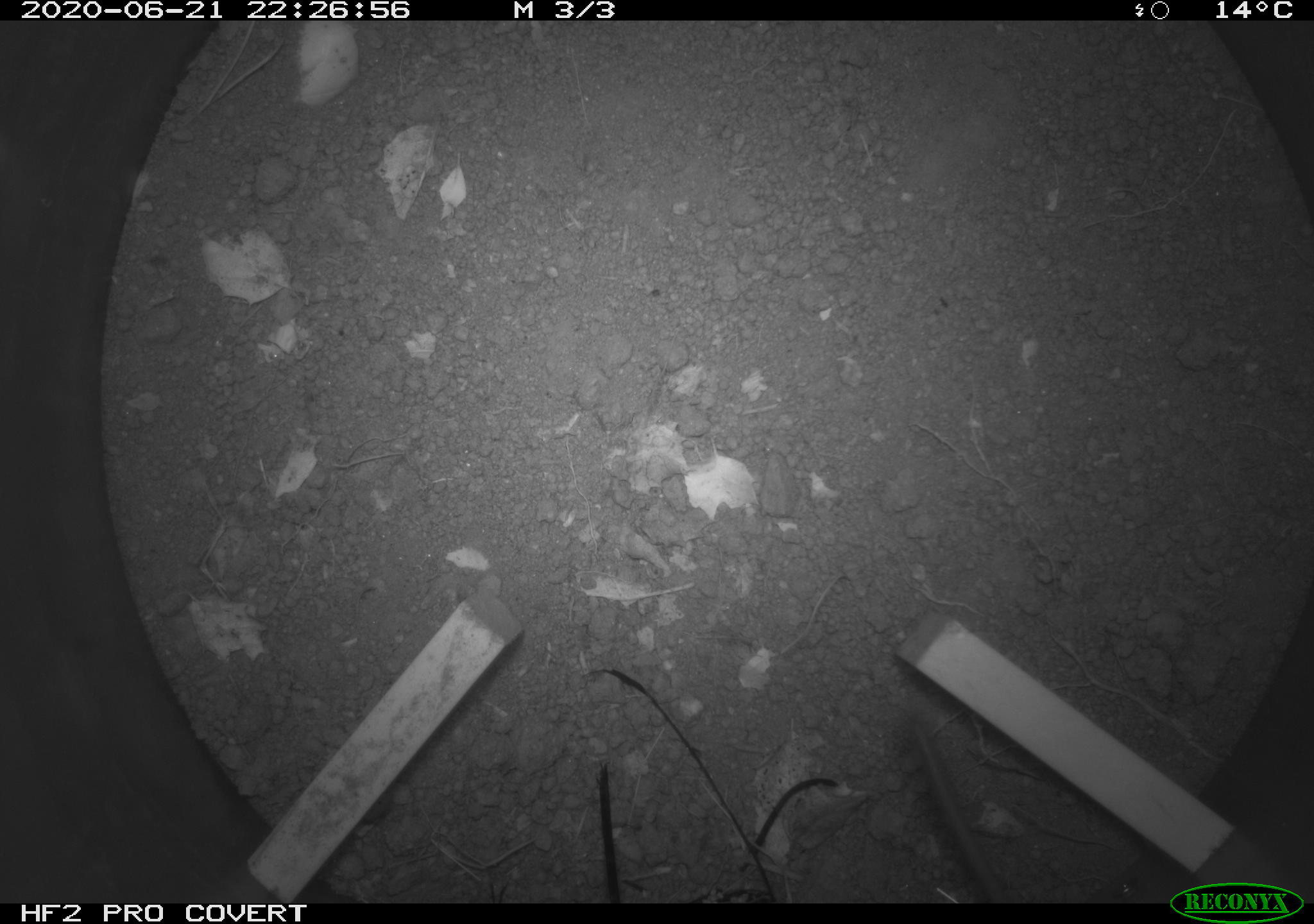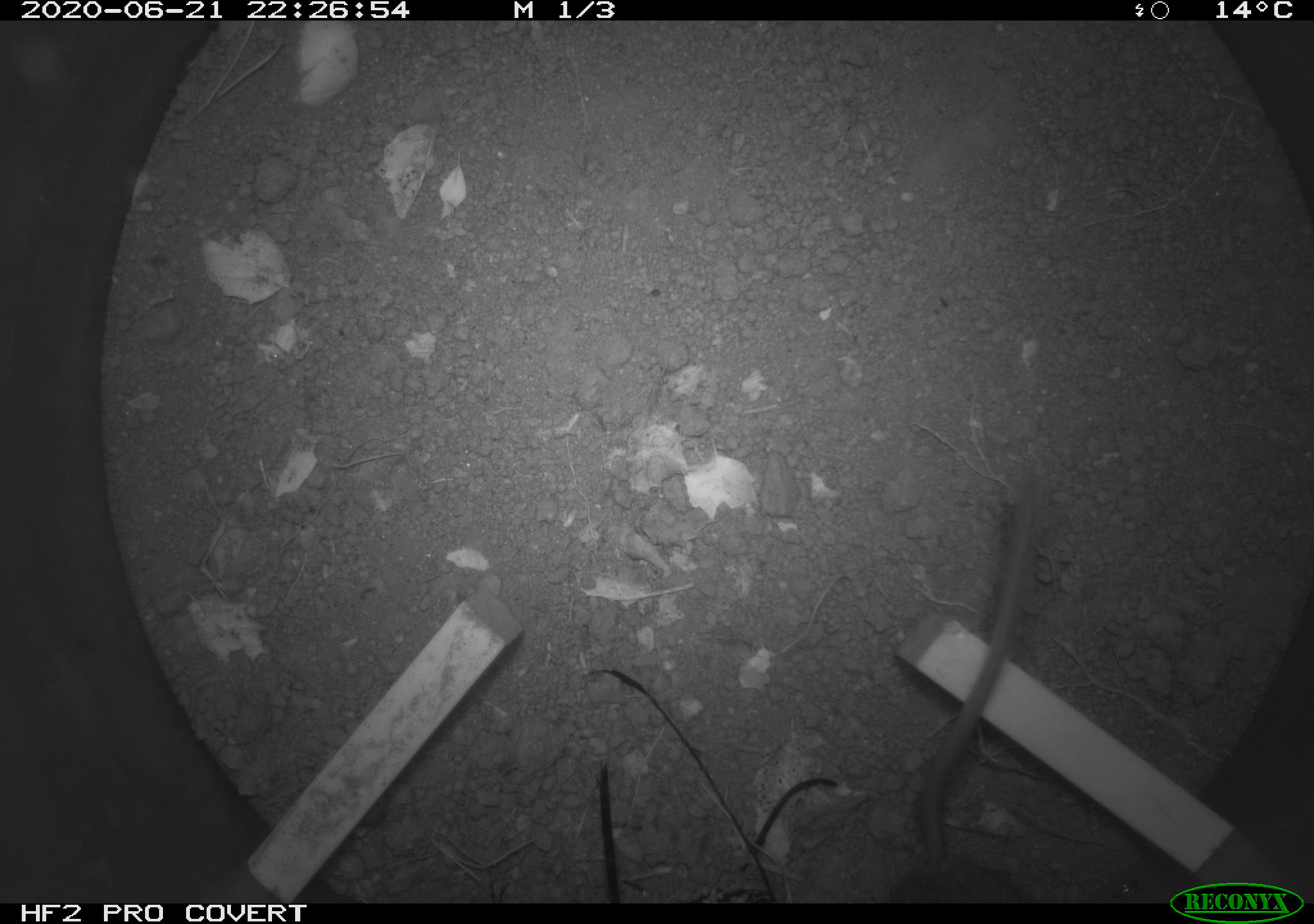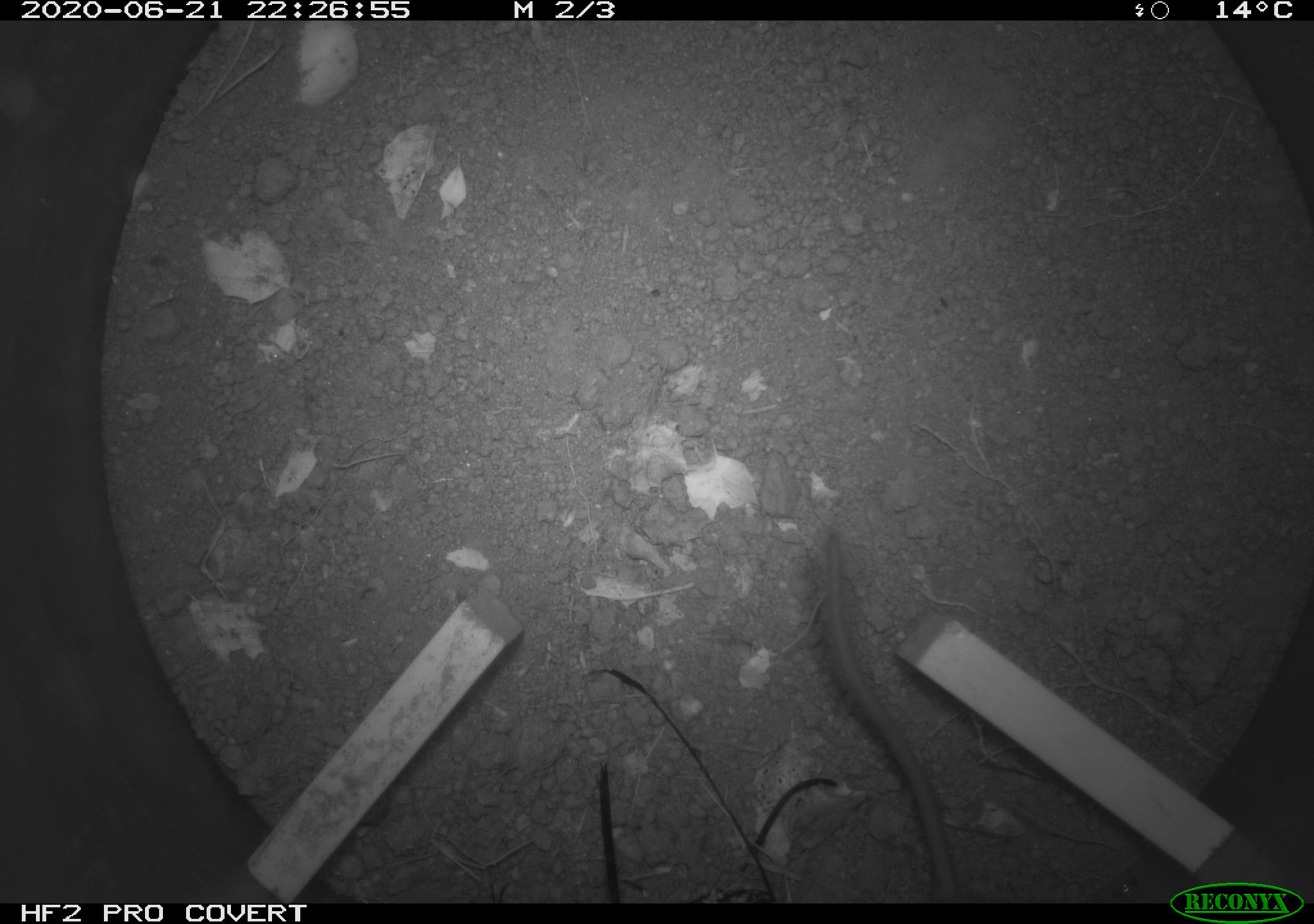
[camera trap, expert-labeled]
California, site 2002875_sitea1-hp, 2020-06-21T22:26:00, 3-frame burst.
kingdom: Animalia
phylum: Chordata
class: Mammalia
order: Rodentia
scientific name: Rodentia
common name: mouse species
Mouse species (Rodentia).